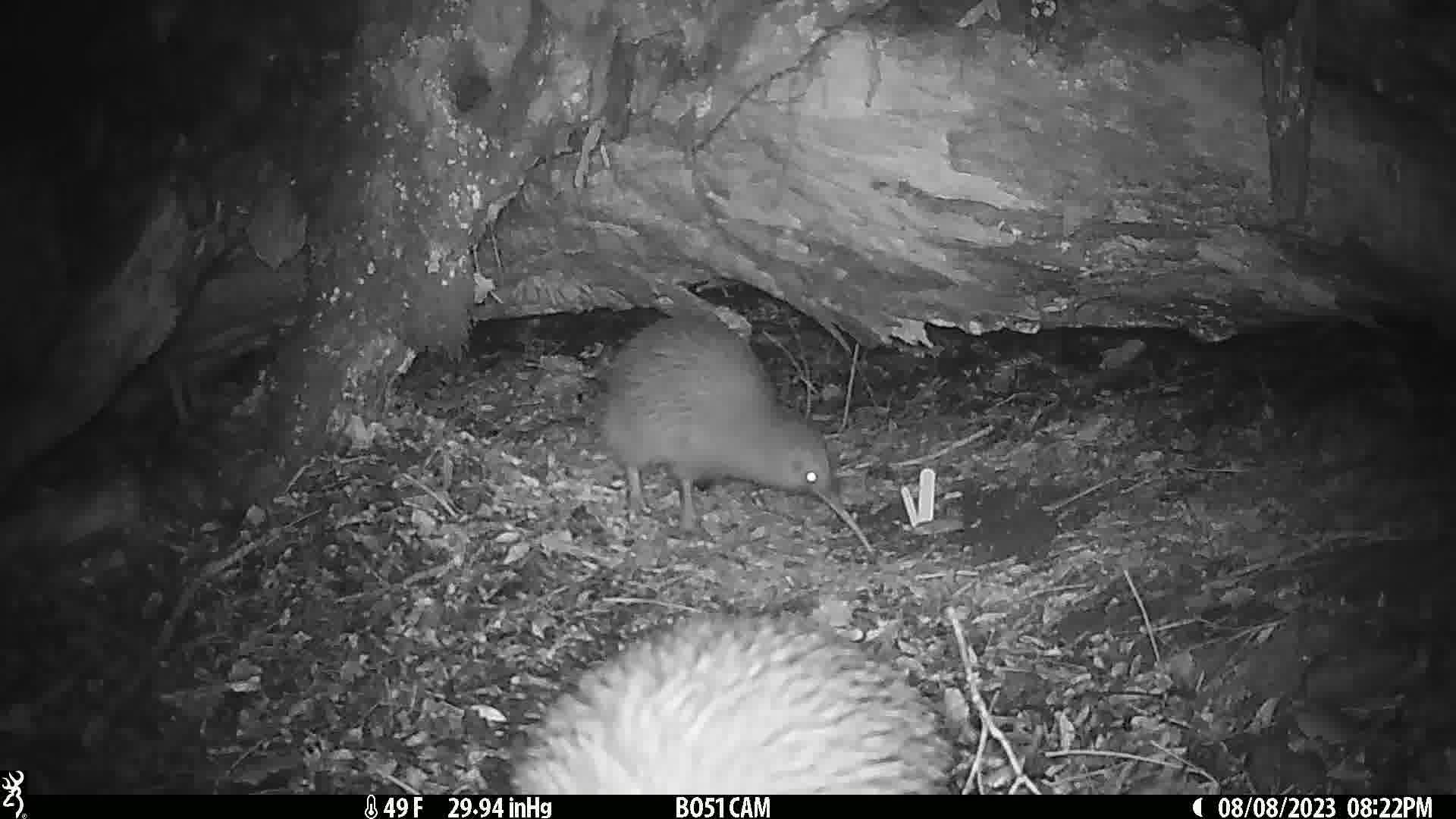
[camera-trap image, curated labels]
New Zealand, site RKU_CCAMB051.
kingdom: Animalia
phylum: Chordata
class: Aves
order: Apterygiformes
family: Apterygidae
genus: Apteryx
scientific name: Apteryx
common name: kiwi